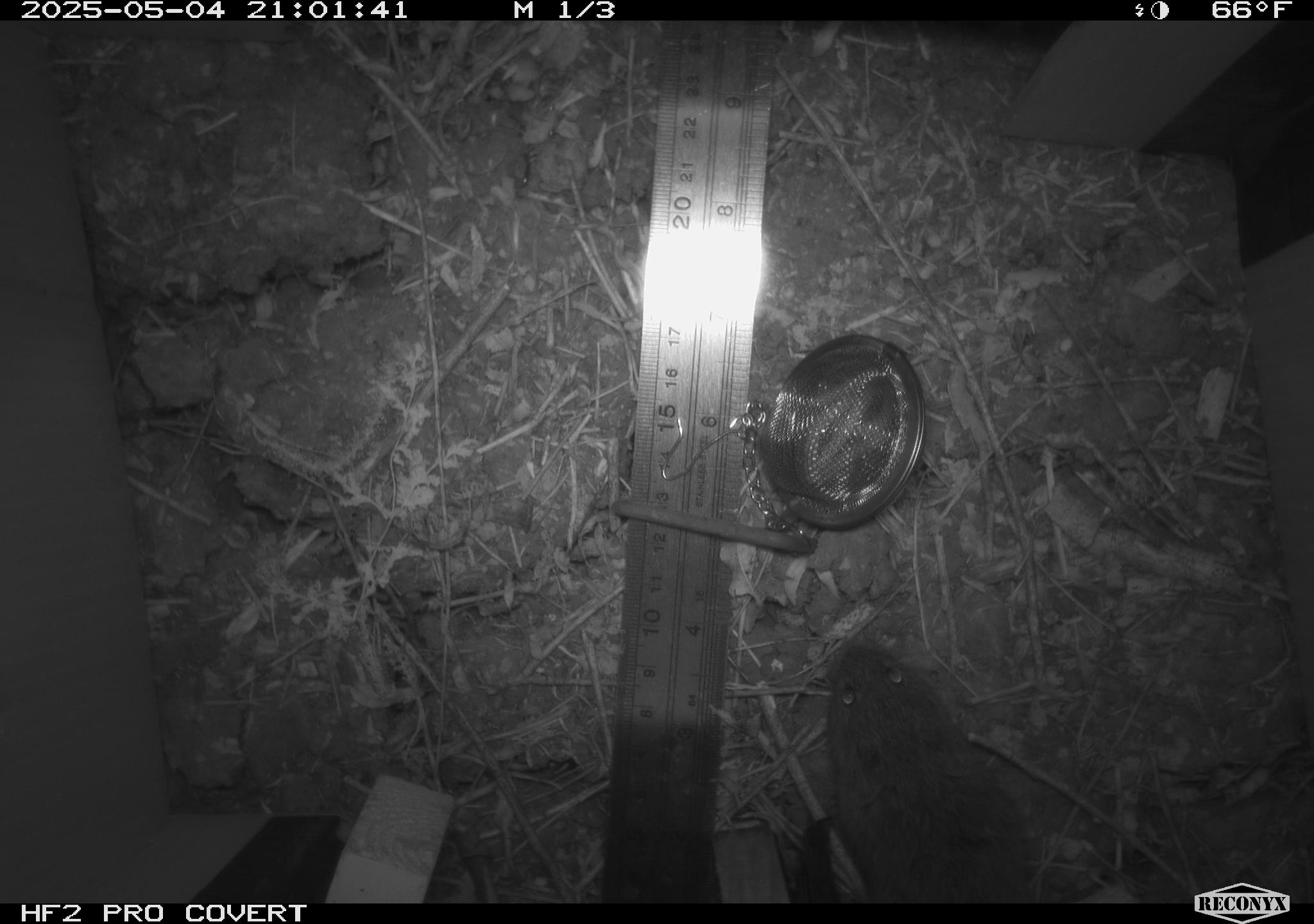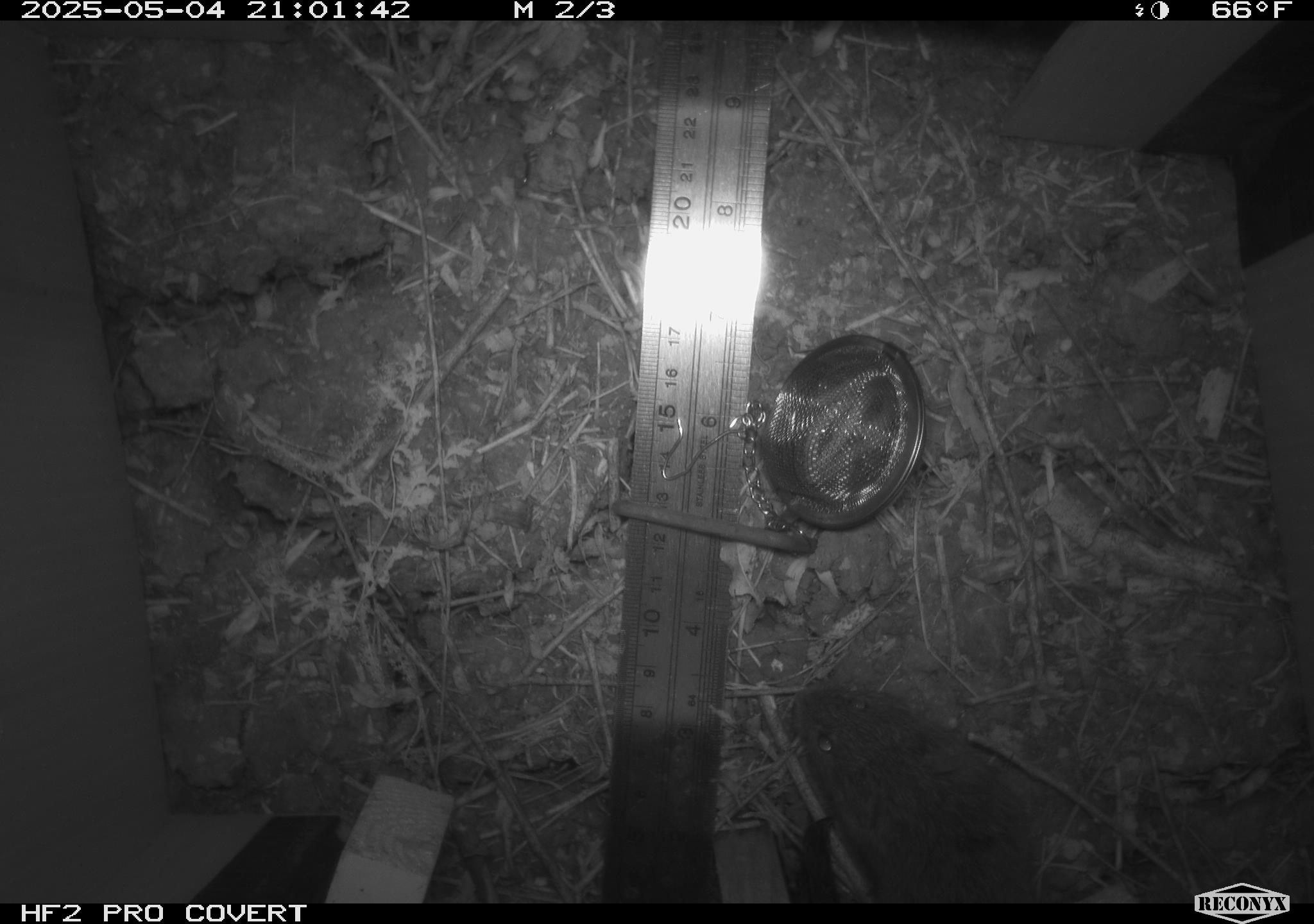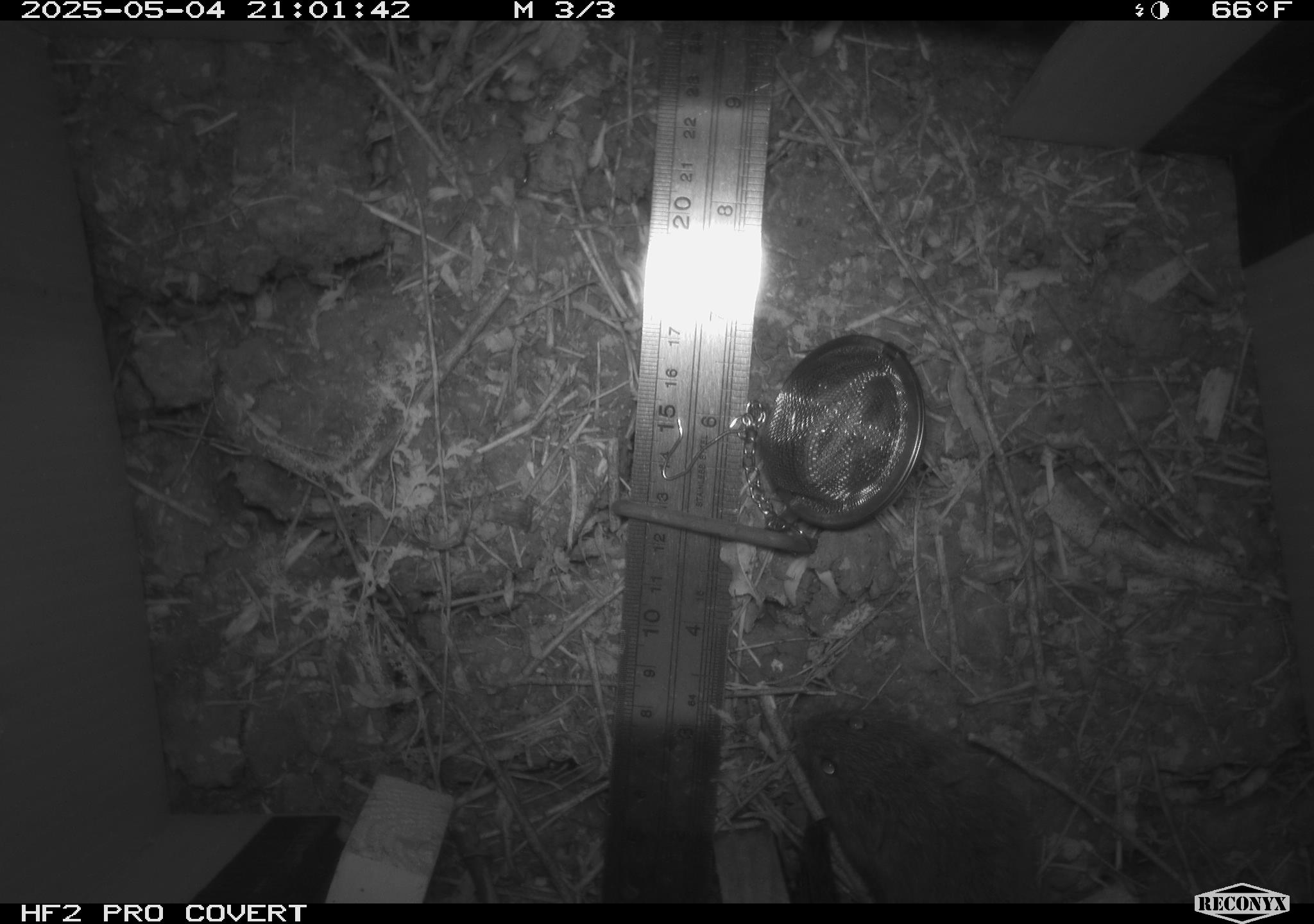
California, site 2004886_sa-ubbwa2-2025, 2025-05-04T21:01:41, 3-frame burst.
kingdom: Animalia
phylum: Chordata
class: Mammalia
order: Rodentia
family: Cricetidae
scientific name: Arvicolinae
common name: voles, lemmings, and muskrats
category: arvicolinae subfamily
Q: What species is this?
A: Arvicolinae subfamily (voles, lemmings, and muskrats) (Arvicolinae).